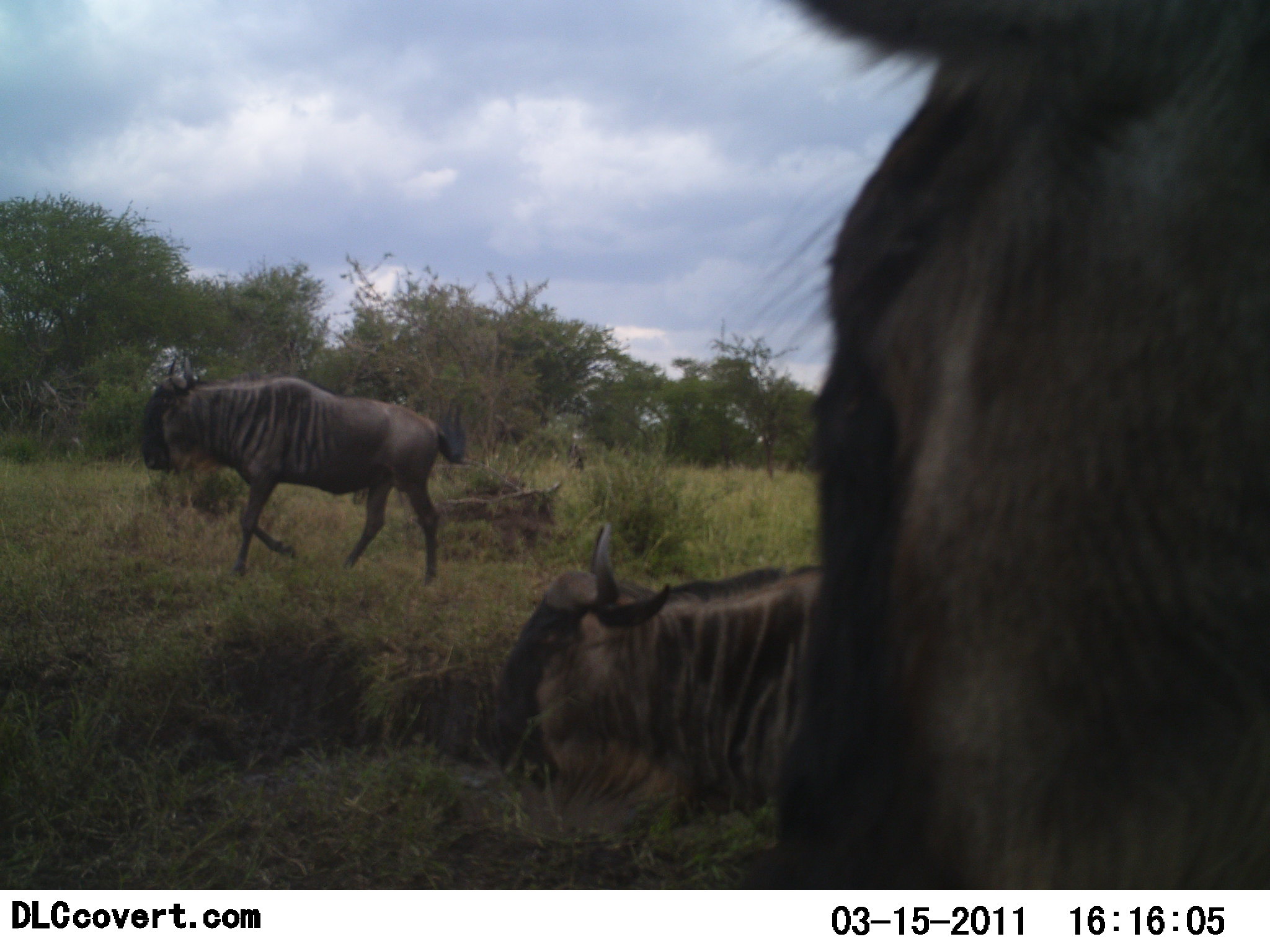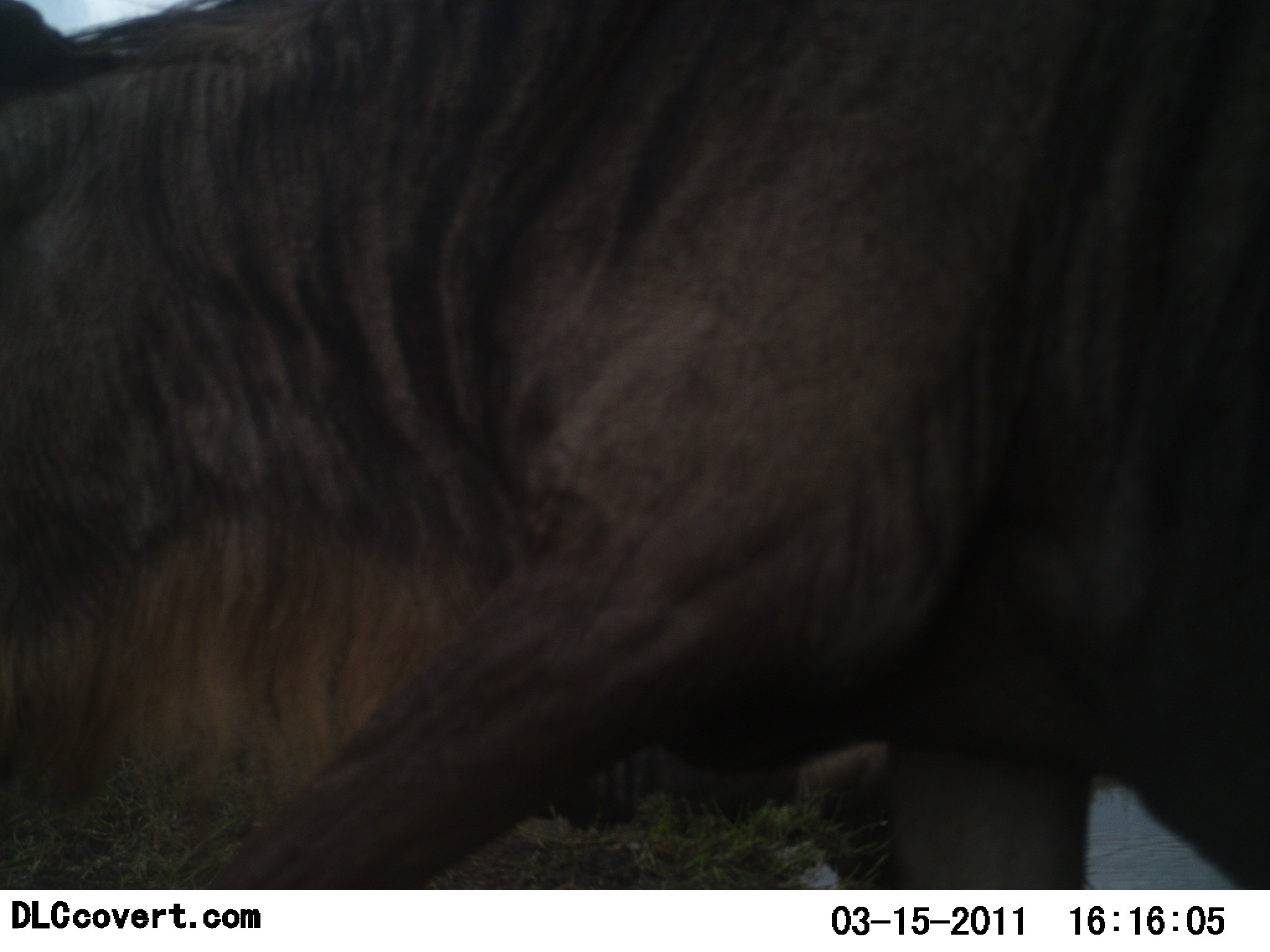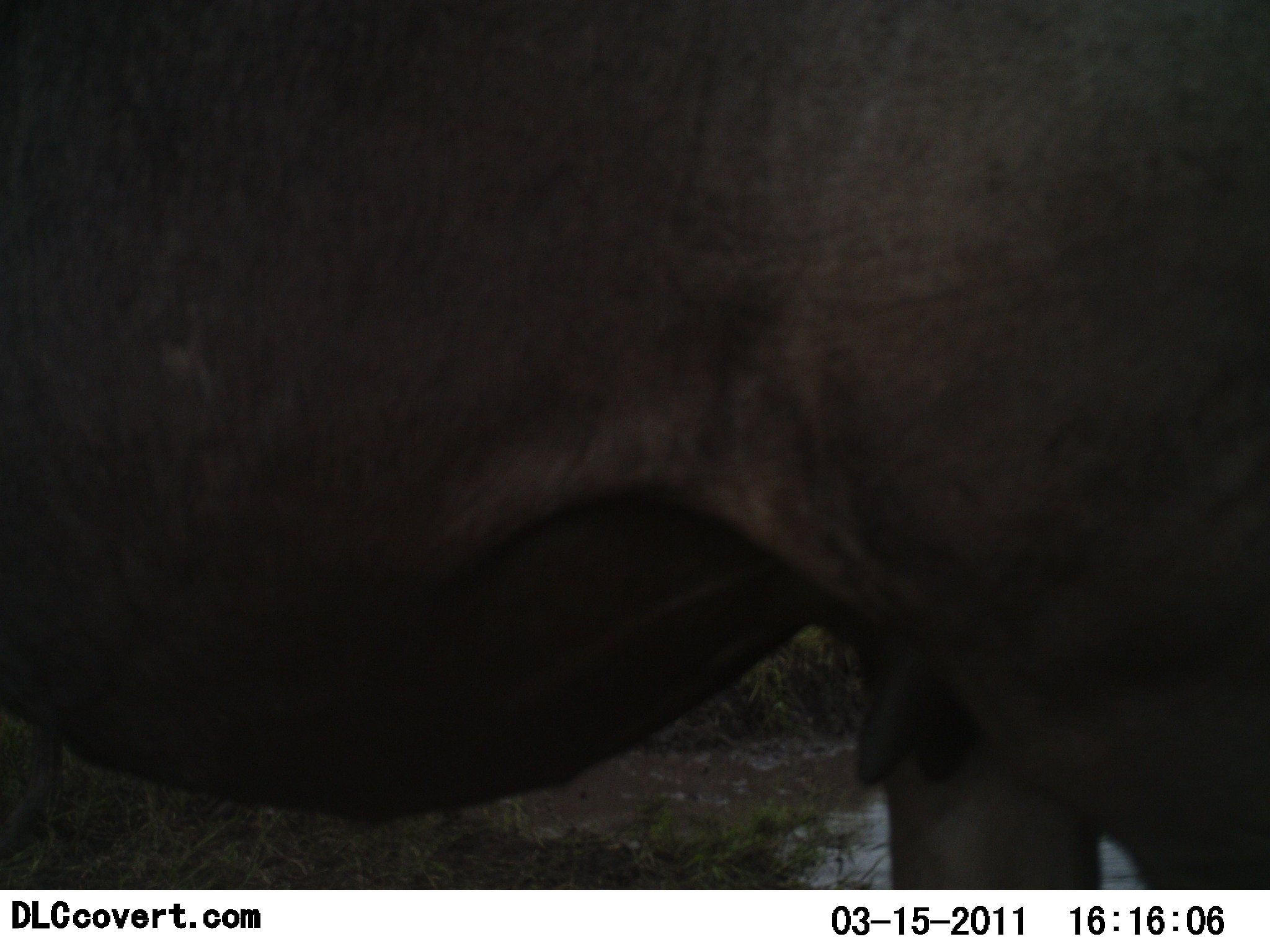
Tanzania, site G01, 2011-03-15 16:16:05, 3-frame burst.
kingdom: Animalia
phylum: Chordata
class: Mammalia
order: Artiodactyla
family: Bovidae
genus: Connochaetes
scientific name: Connochaetes taurinus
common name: blue wildebeest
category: wildebeest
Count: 3.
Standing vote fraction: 12%.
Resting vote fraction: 62%.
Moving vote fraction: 88%.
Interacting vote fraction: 0%.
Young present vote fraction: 0%.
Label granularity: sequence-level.